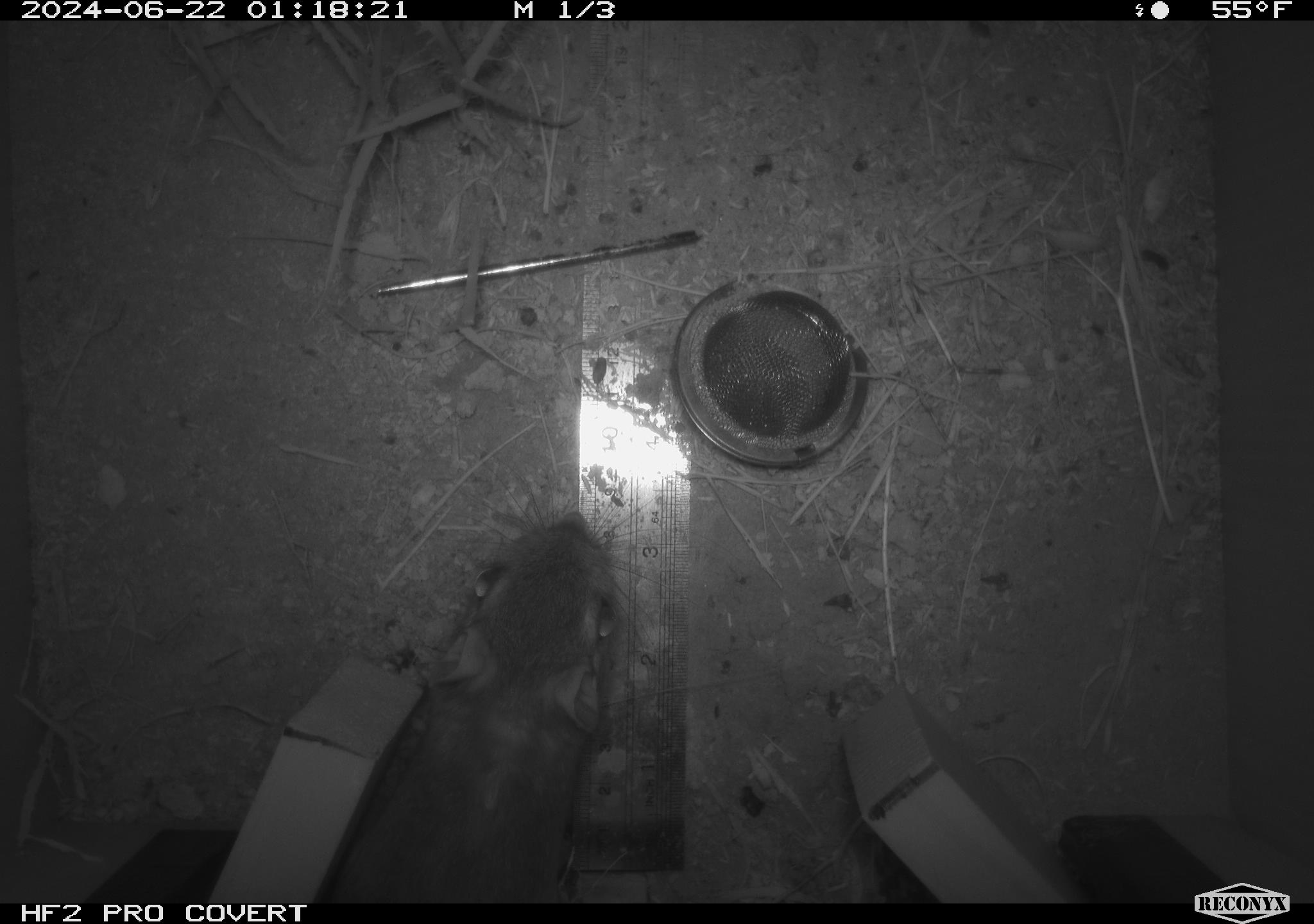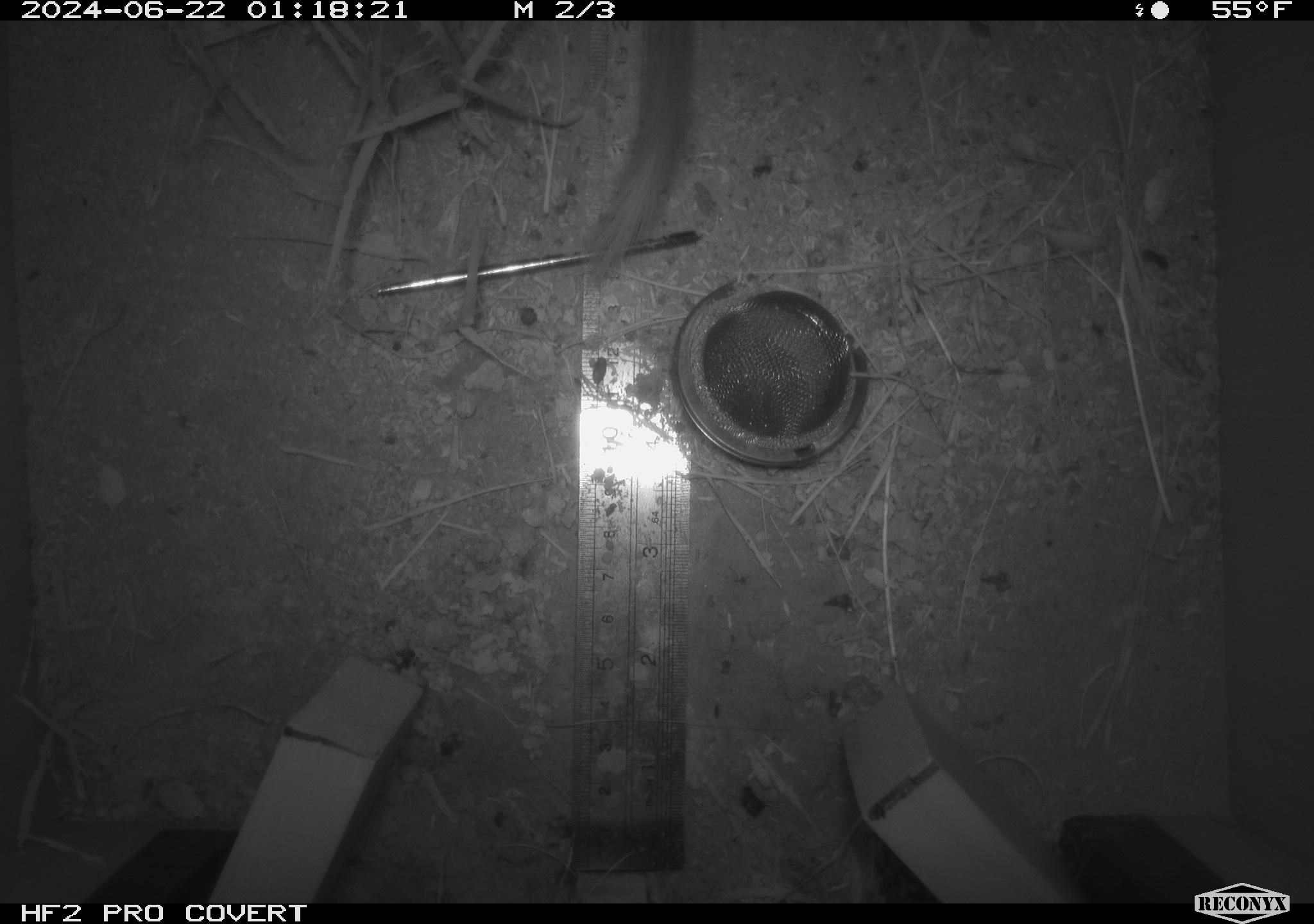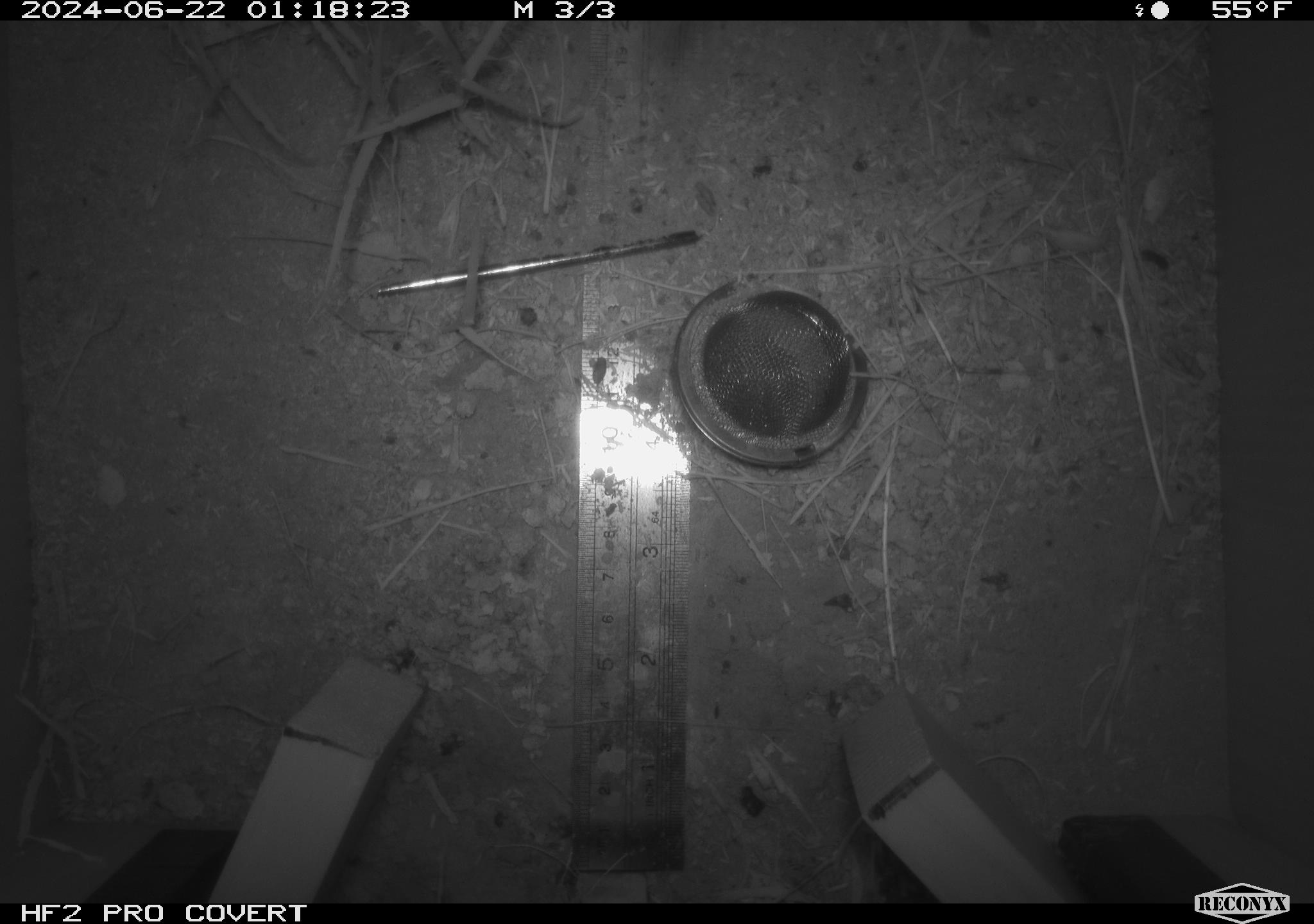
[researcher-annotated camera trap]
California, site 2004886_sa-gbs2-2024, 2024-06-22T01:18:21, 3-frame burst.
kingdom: Animalia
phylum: Chordata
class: Mammalia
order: Rodentia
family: Heteromyidae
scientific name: Heteromyidae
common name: kangaroo rats and pocket mice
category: heteromyidae family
Heteromyidae family (kangaroo rats and pocket mice) (Heteromyidae).